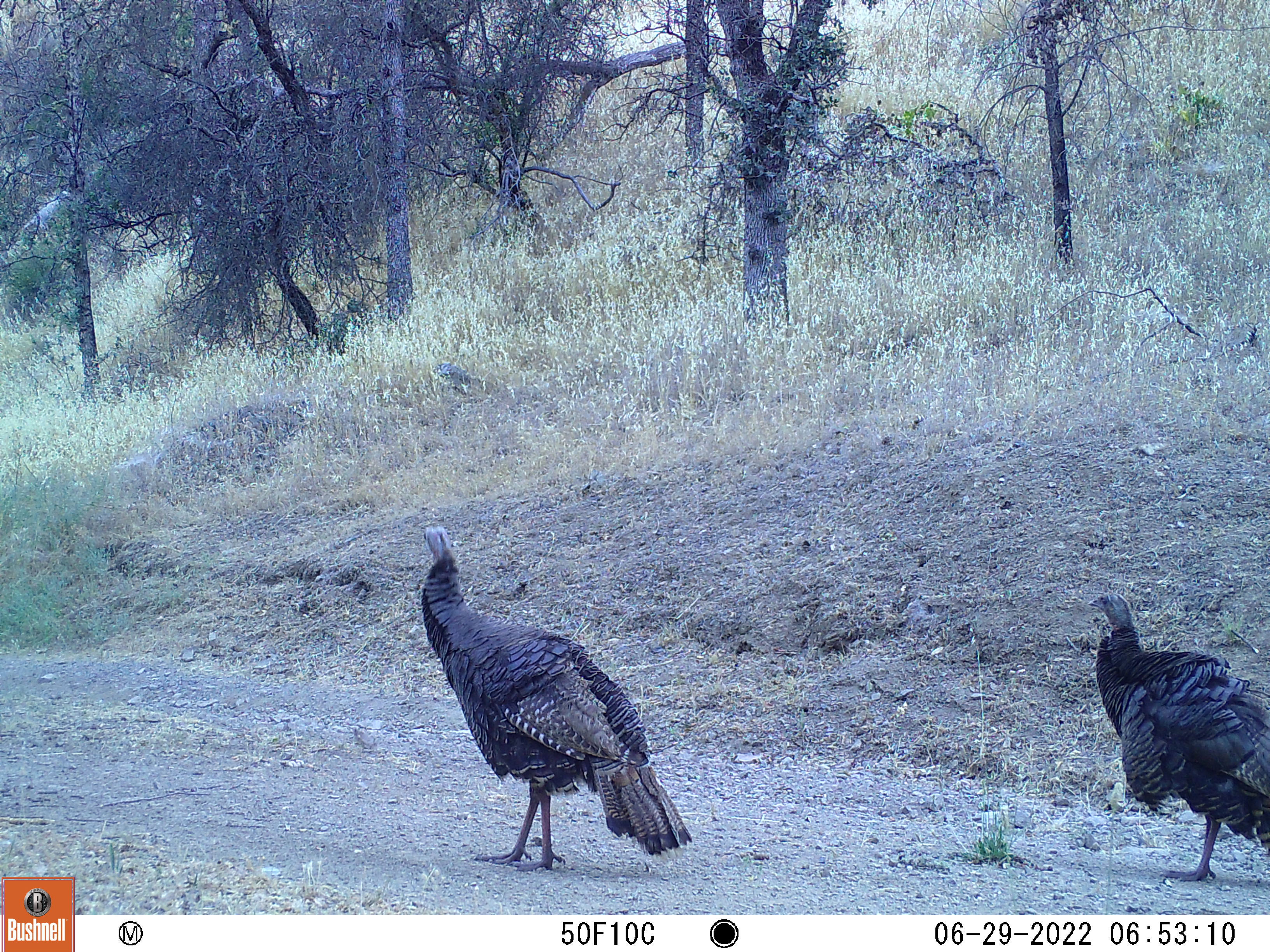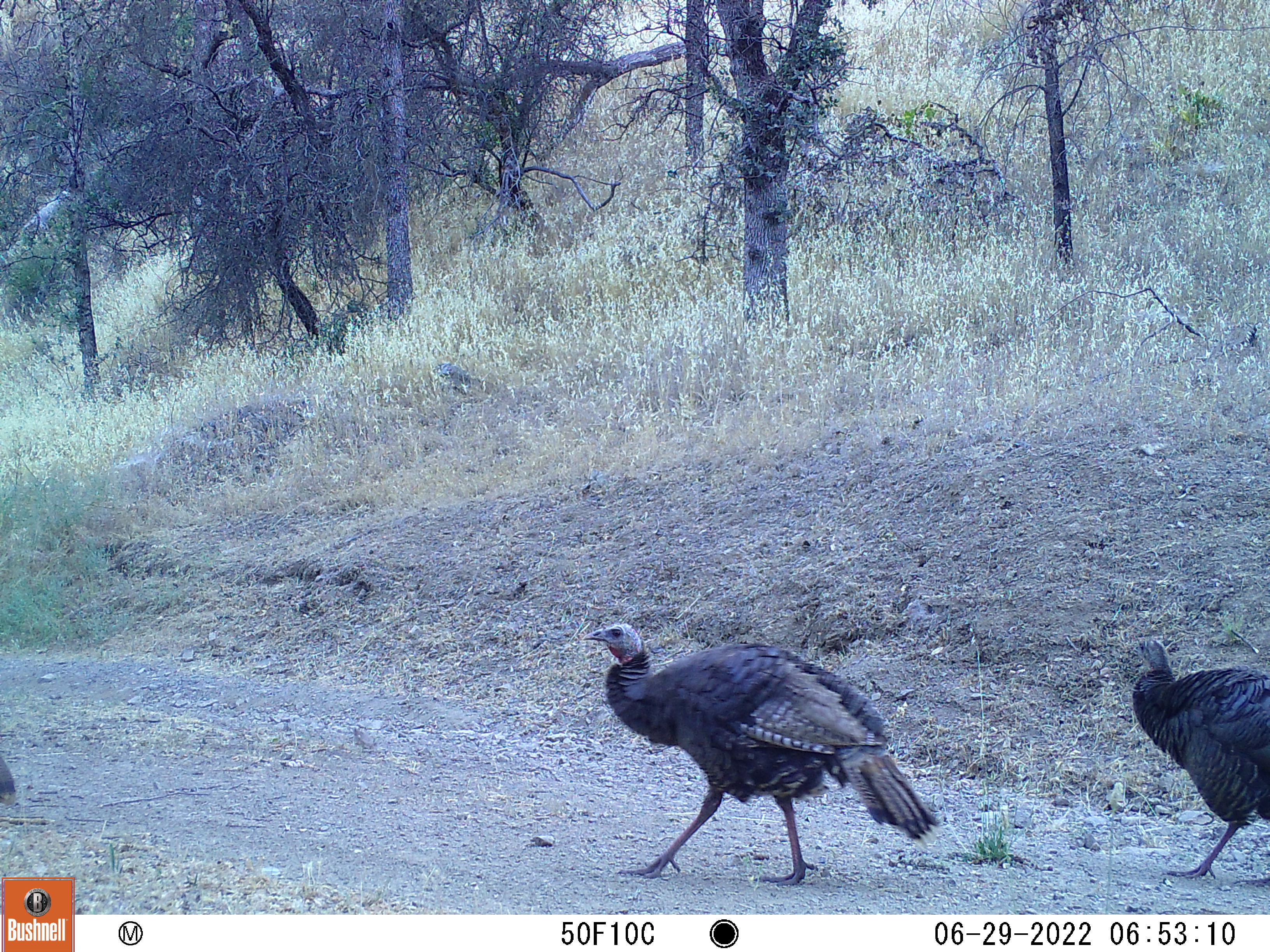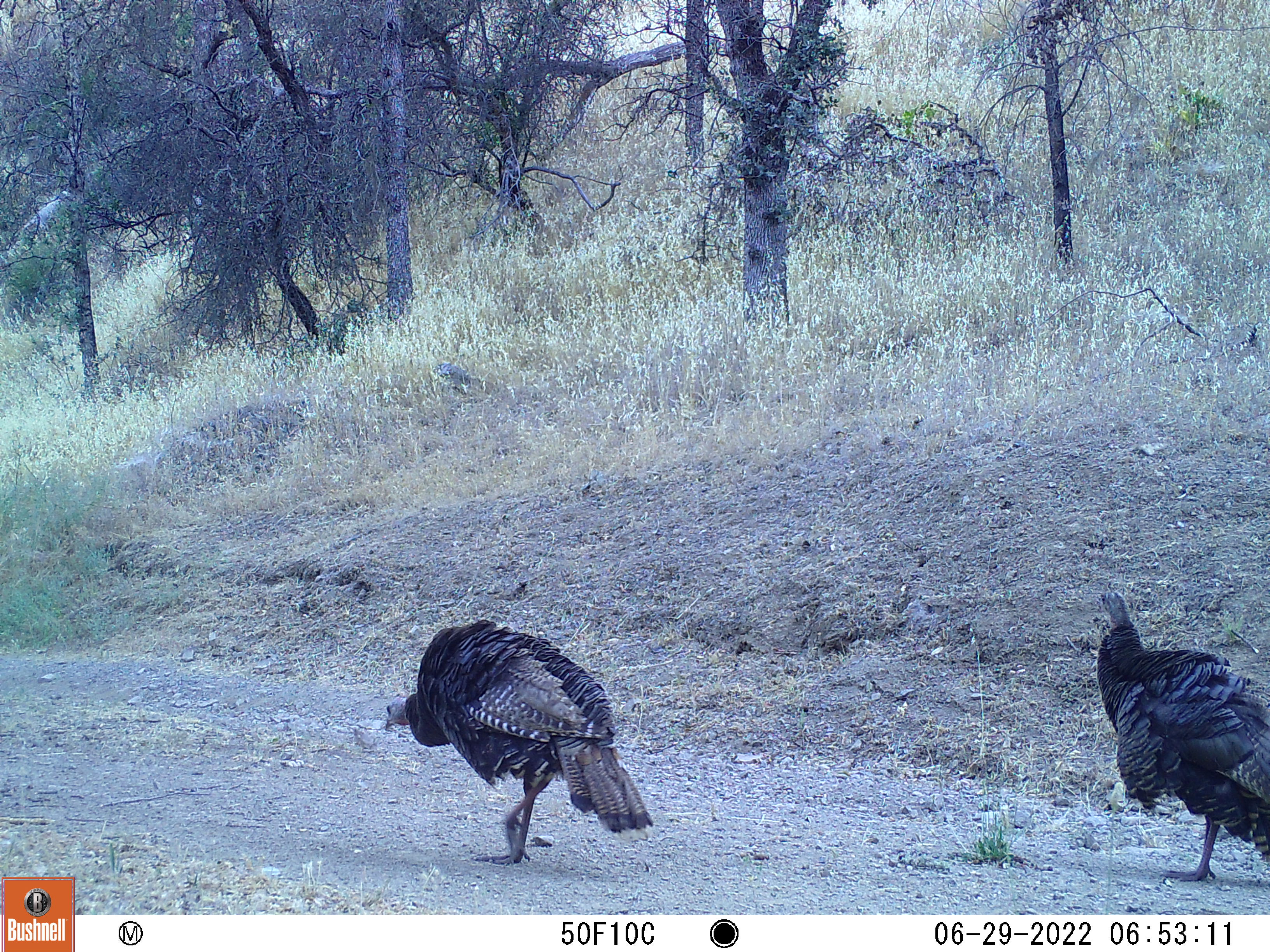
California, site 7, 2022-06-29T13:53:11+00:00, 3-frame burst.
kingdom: Animalia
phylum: Chordata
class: Aves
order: Galliformes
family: Phasianidae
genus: Meleagris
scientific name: Meleagris gallopavo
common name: turkey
Turkey (Meleagris gallopavo).